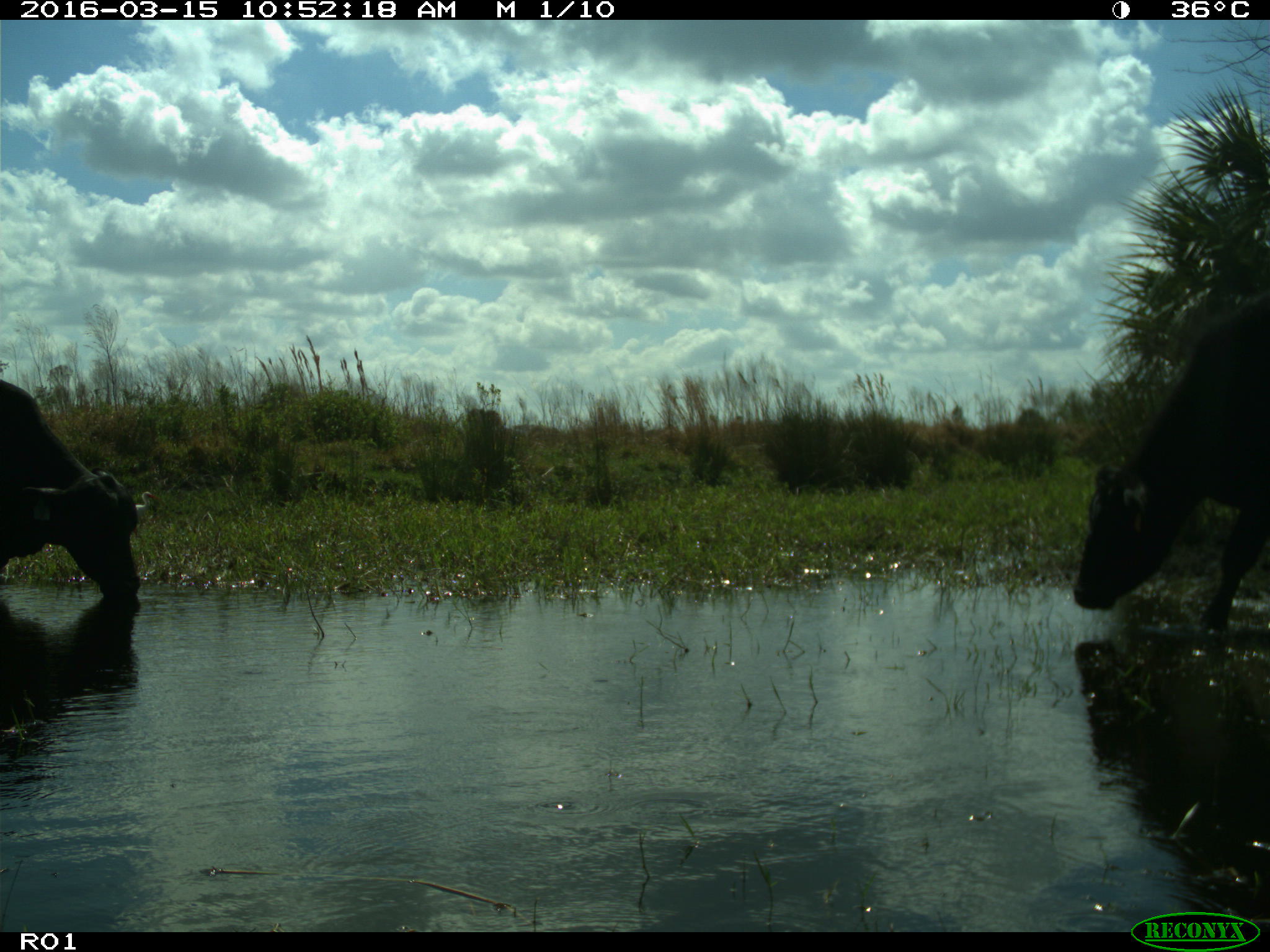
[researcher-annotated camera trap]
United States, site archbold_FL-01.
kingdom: Animalia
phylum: Chordata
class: Mammalia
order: Artiodactyla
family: Bovidae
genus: Bos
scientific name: Bos taurus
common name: domestic cow